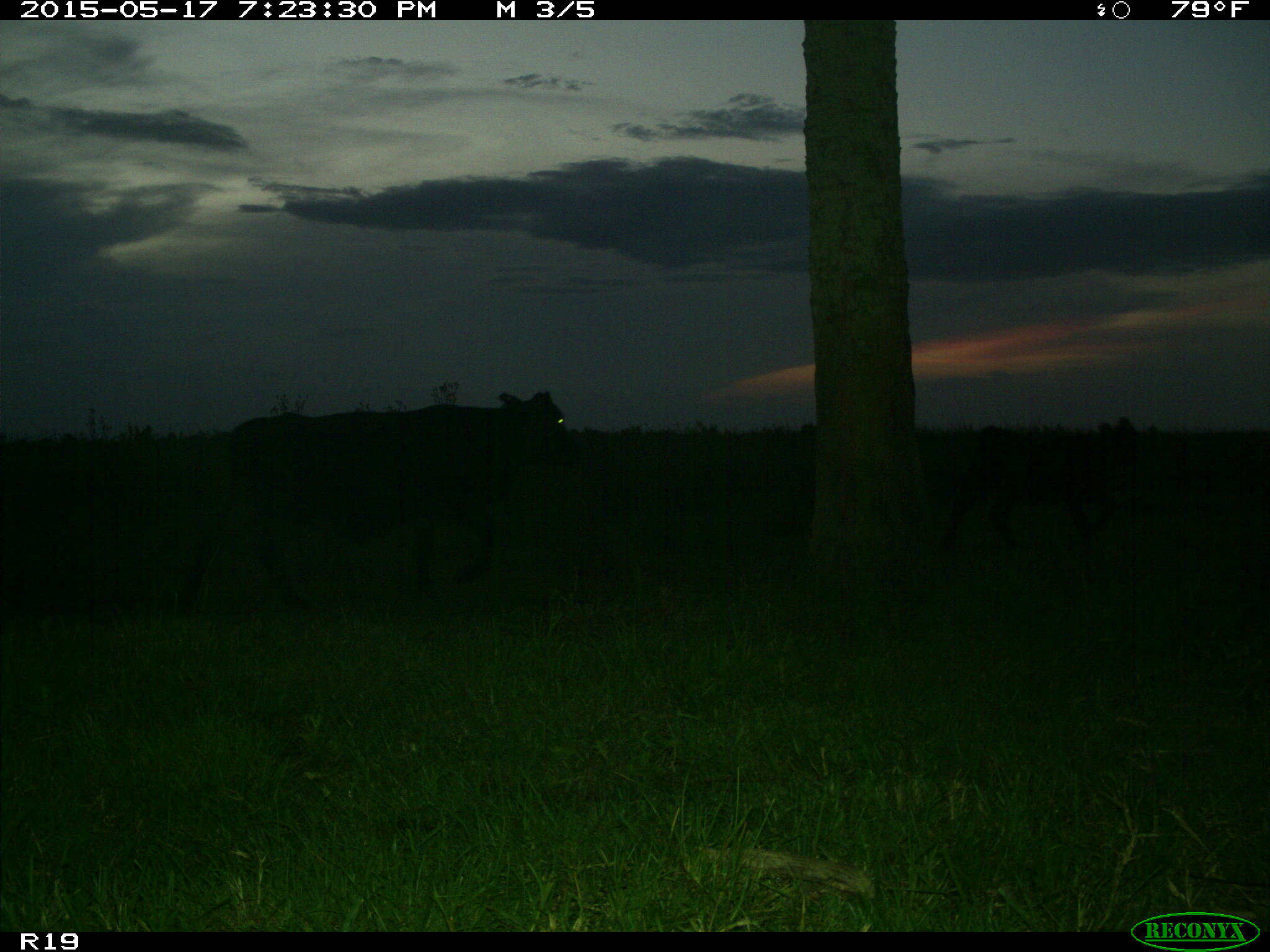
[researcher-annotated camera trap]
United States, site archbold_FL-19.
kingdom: Animalia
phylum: Chordata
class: Mammalia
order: Artiodactyla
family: Bovidae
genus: Bos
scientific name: Bos taurus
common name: domestic cow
Bos taurus (domestic cow).